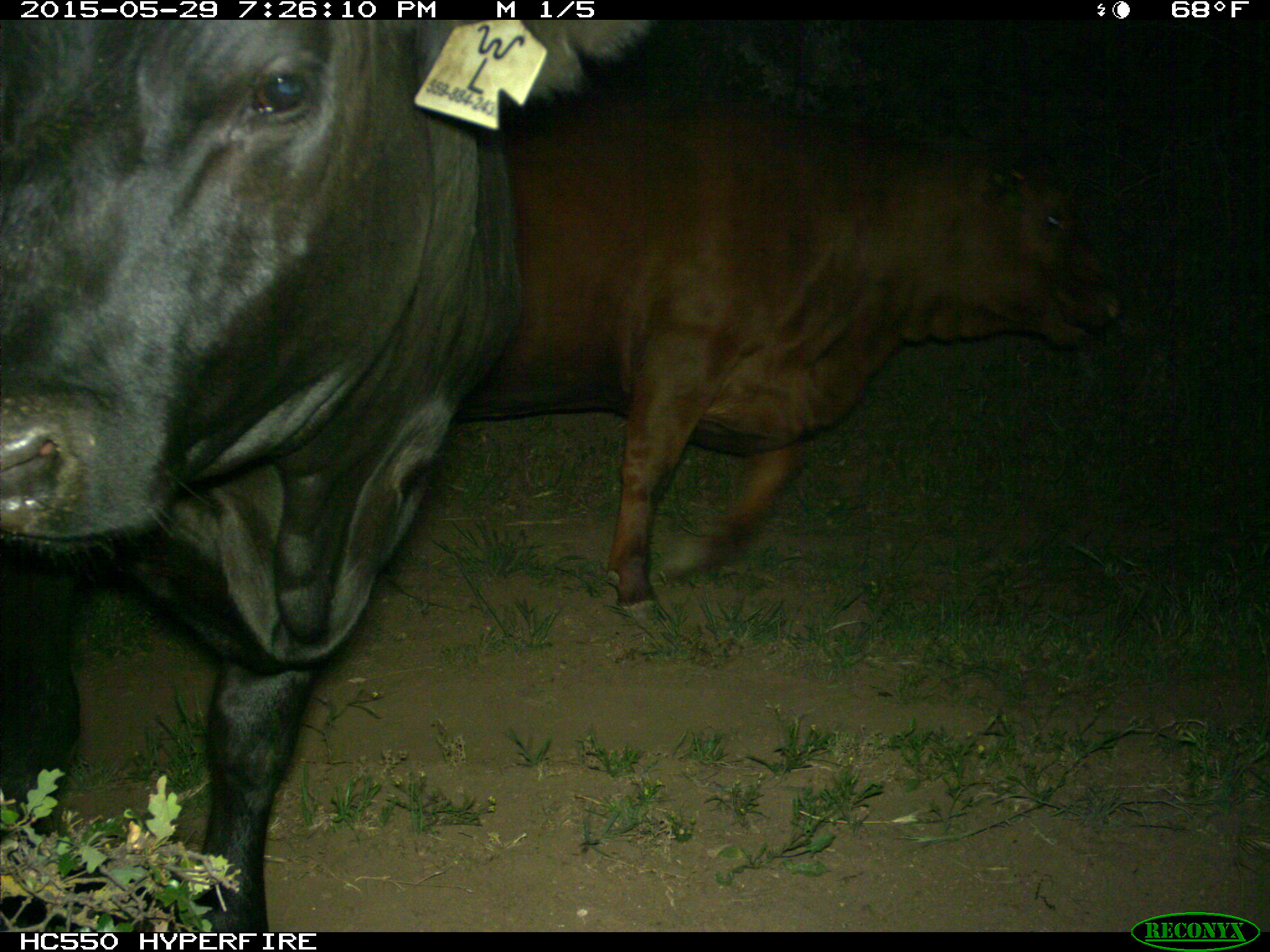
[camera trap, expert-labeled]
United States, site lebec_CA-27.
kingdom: Animalia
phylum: Chordata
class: Mammalia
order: Artiodactyla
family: Bovidae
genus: Bos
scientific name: Bos taurus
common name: domestic cow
Bos taurus (domestic cow).